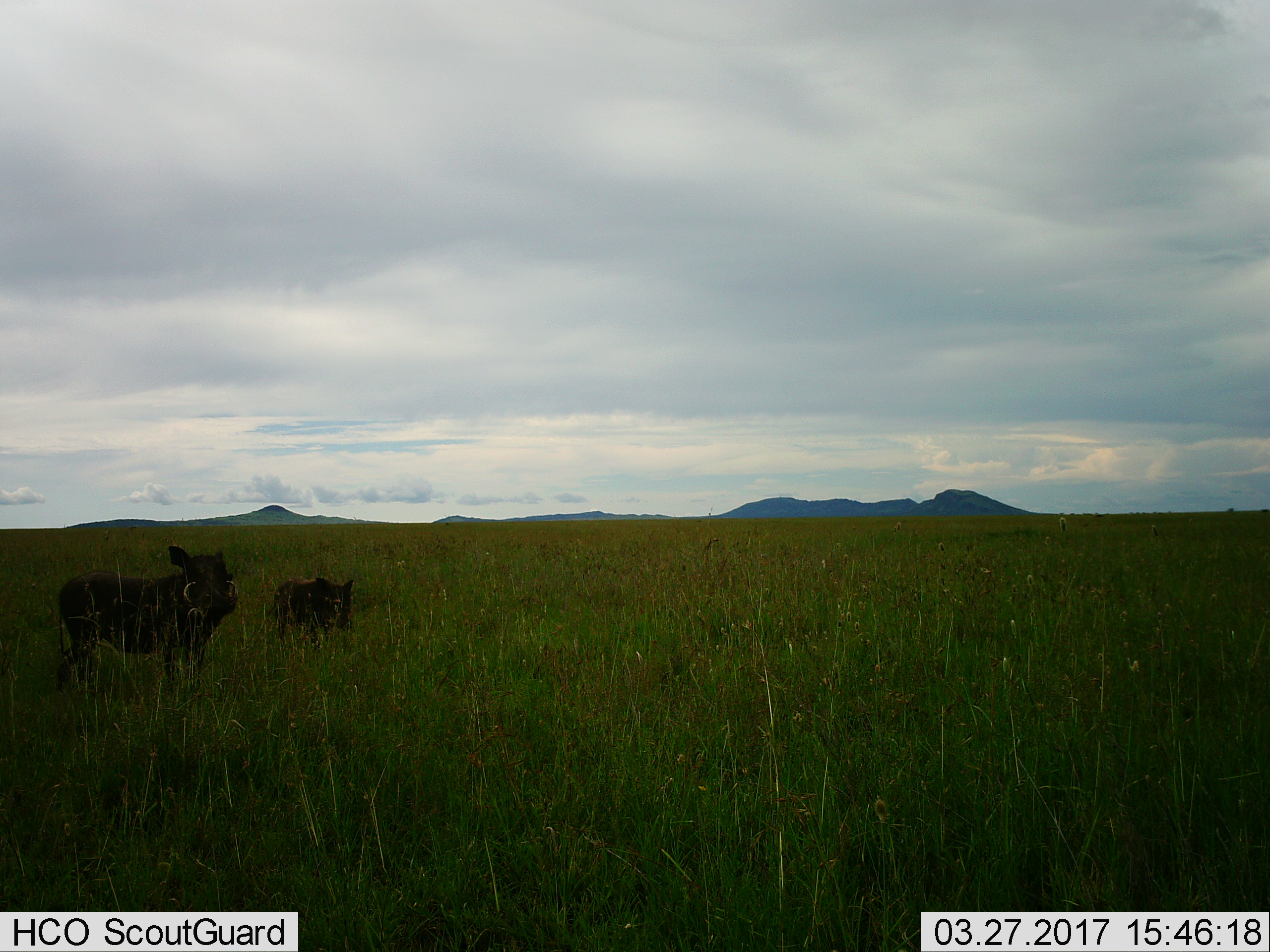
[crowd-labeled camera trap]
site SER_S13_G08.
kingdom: Animalia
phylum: Chordata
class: Mammalia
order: Artiodactyla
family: Suidae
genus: Phacochoerus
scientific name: Phacochoerus africanus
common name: warthog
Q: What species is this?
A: Warthog (Phacochoerus africanus).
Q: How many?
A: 2.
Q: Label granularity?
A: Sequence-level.